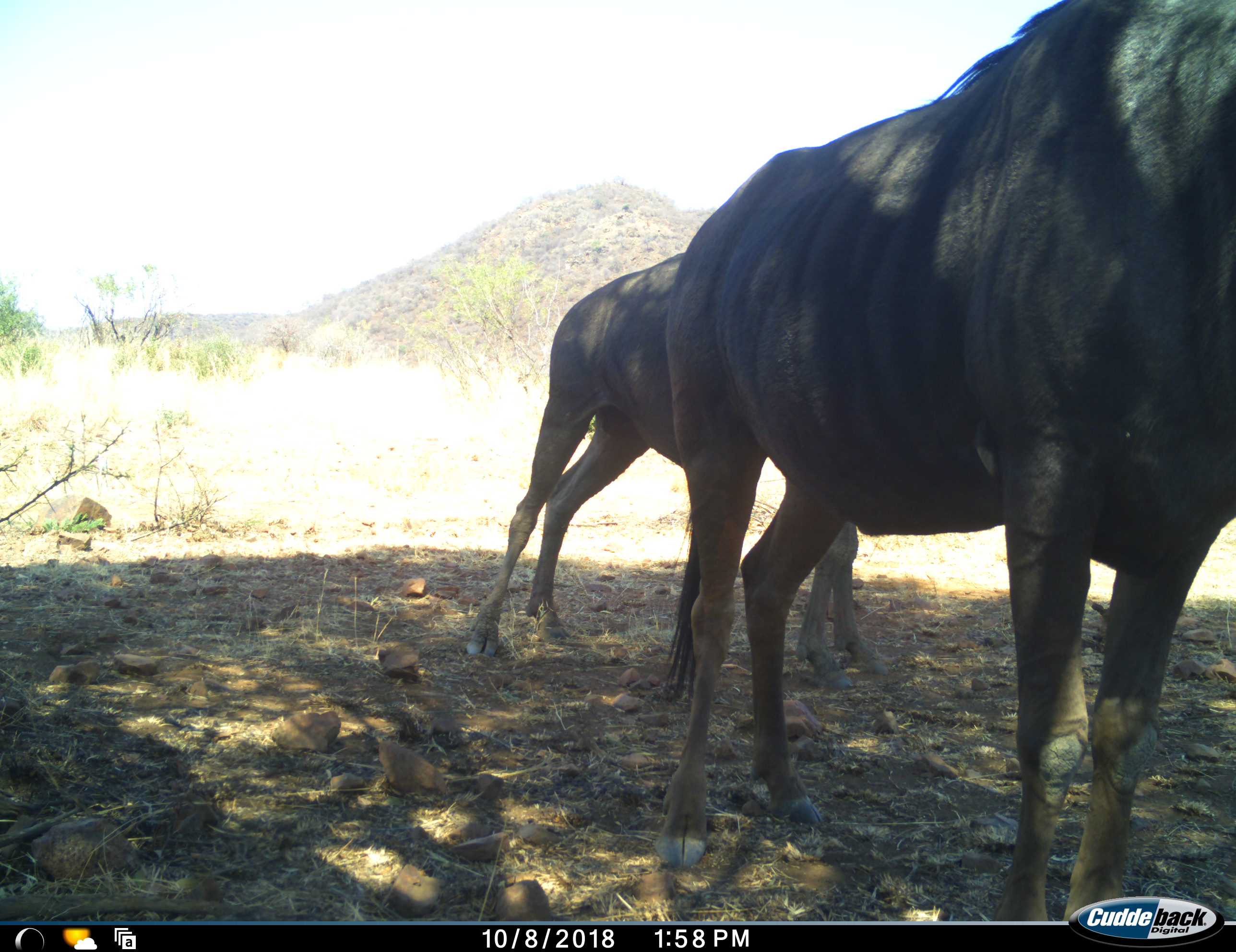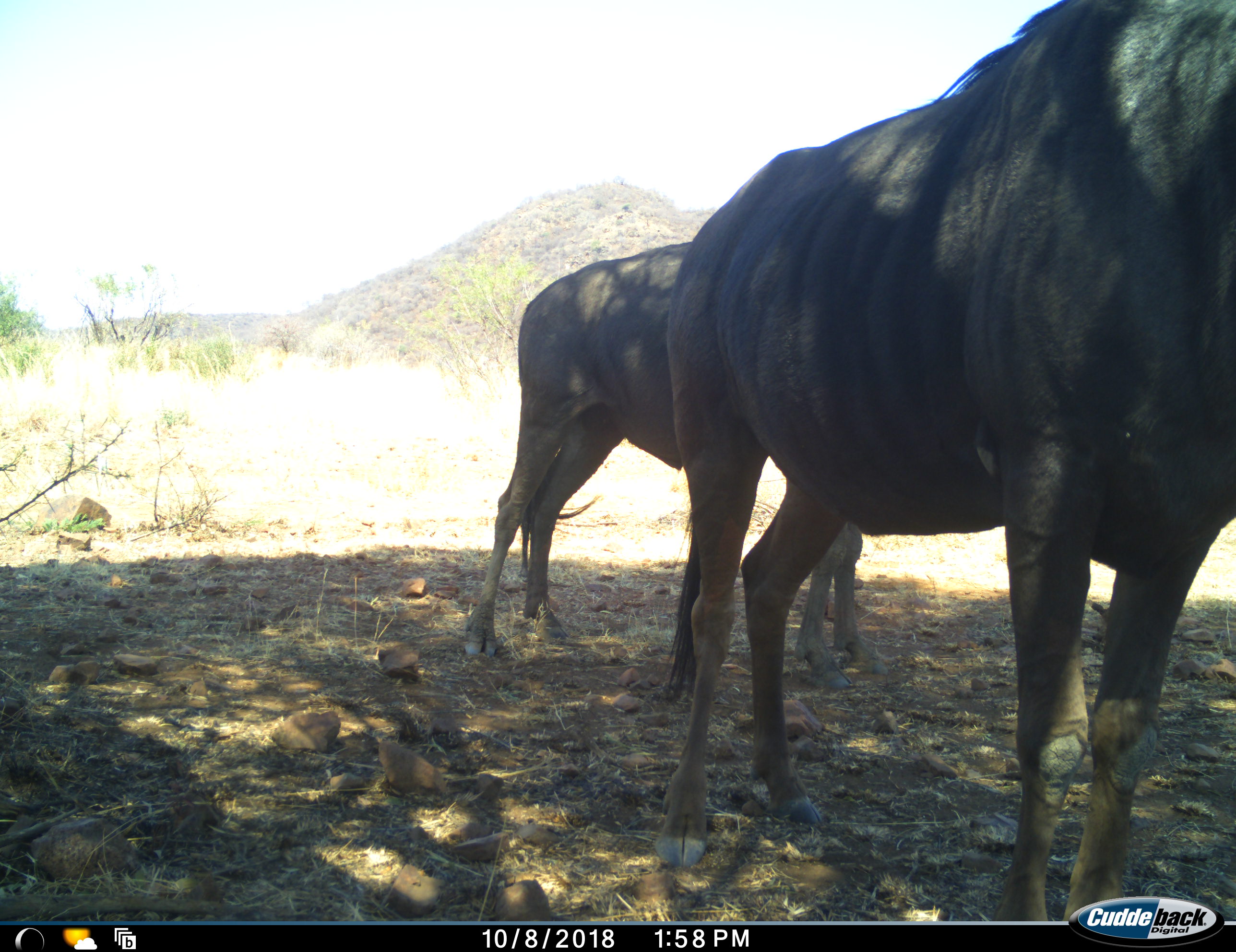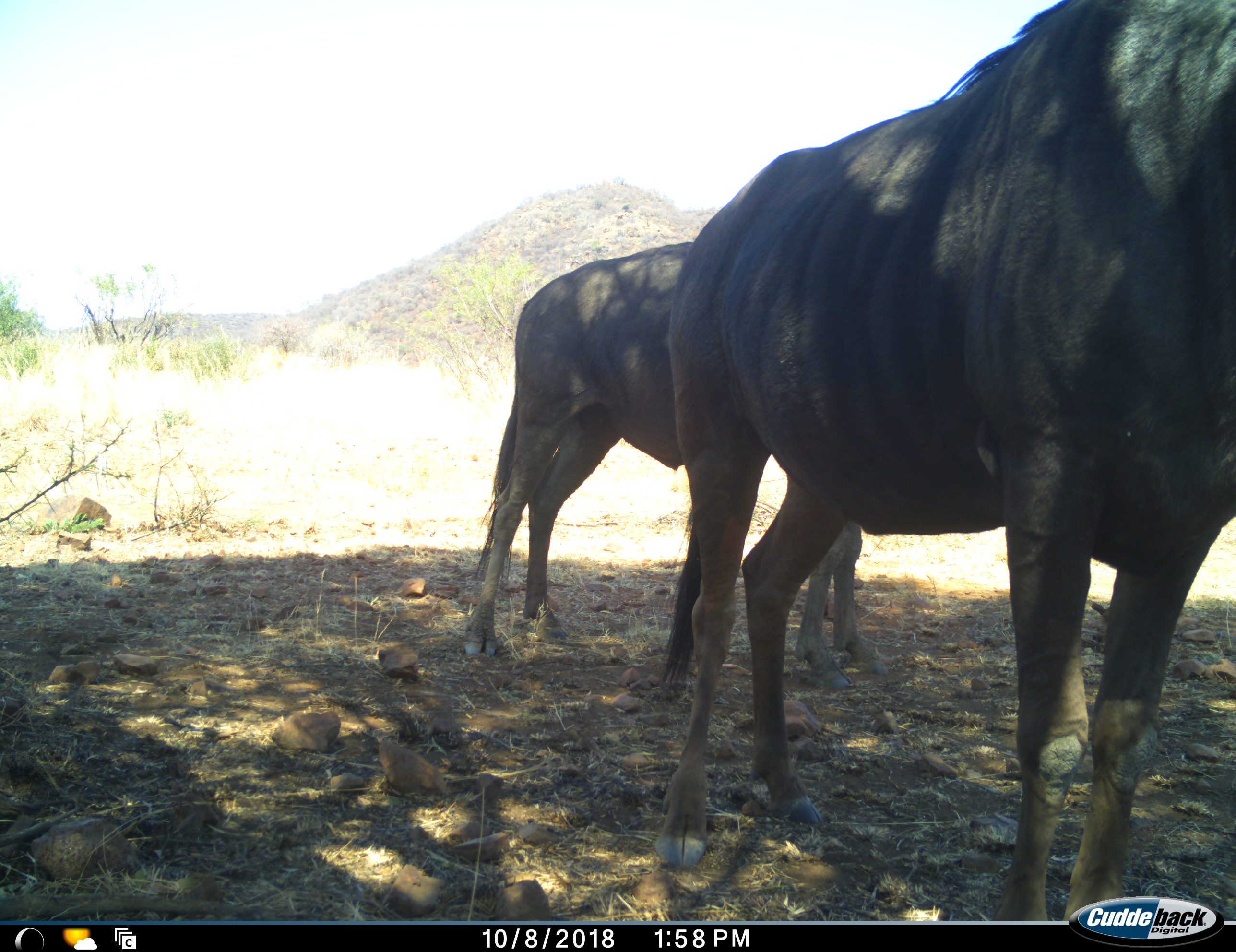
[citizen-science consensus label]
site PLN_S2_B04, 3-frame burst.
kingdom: Animalia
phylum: Chordata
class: Mammalia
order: Artiodactyla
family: Bovidae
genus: Connochaetes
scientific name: Connochaetes taurinus taurinus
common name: blue wildebeest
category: wildebeestblue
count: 2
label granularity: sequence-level